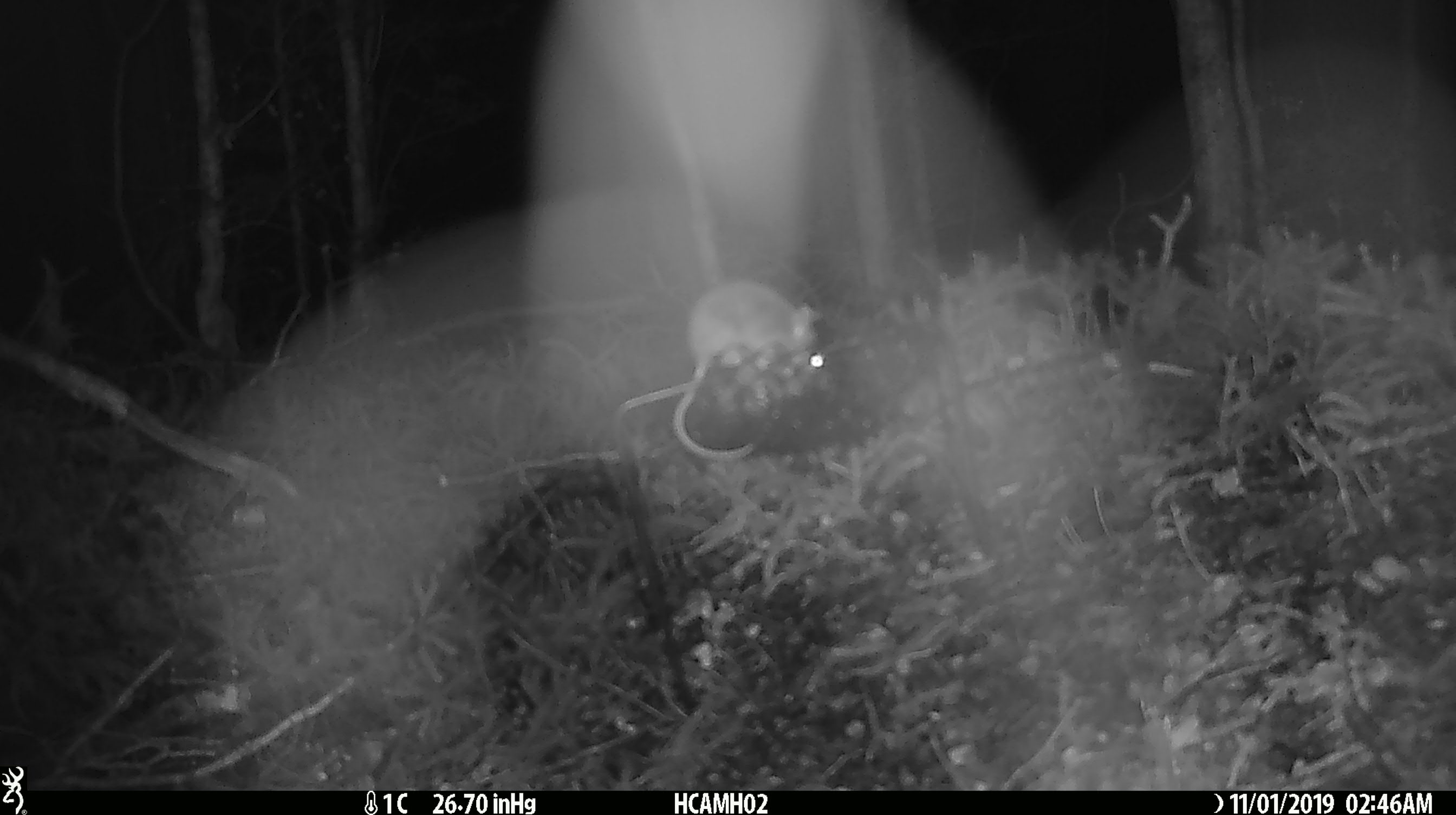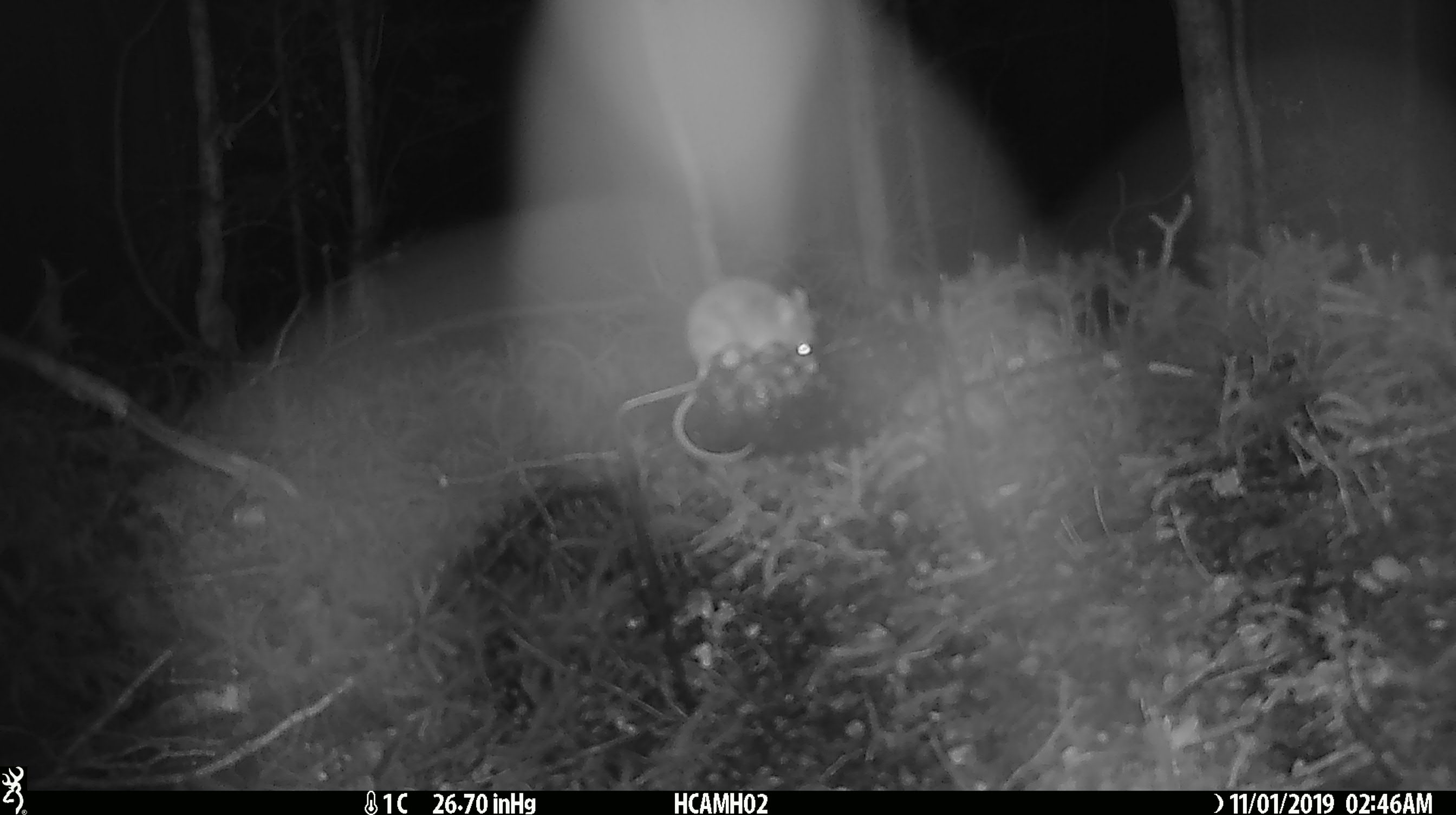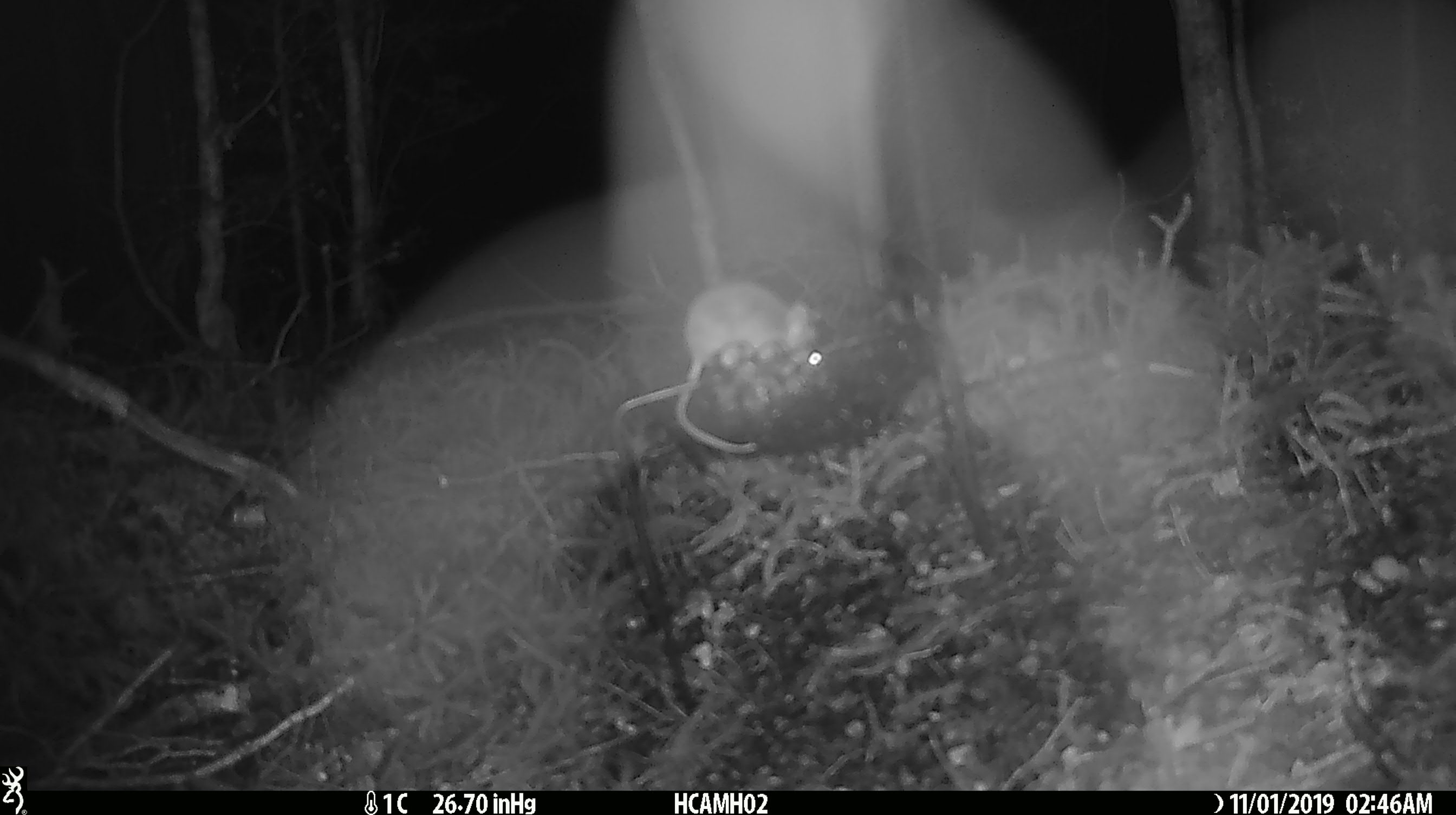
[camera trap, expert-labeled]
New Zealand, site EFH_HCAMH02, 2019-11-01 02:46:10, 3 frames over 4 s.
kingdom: Animalia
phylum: Chordata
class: Mammalia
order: Rodentia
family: Muridae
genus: Mus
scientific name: Mus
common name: mouse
Mouse (Mus).